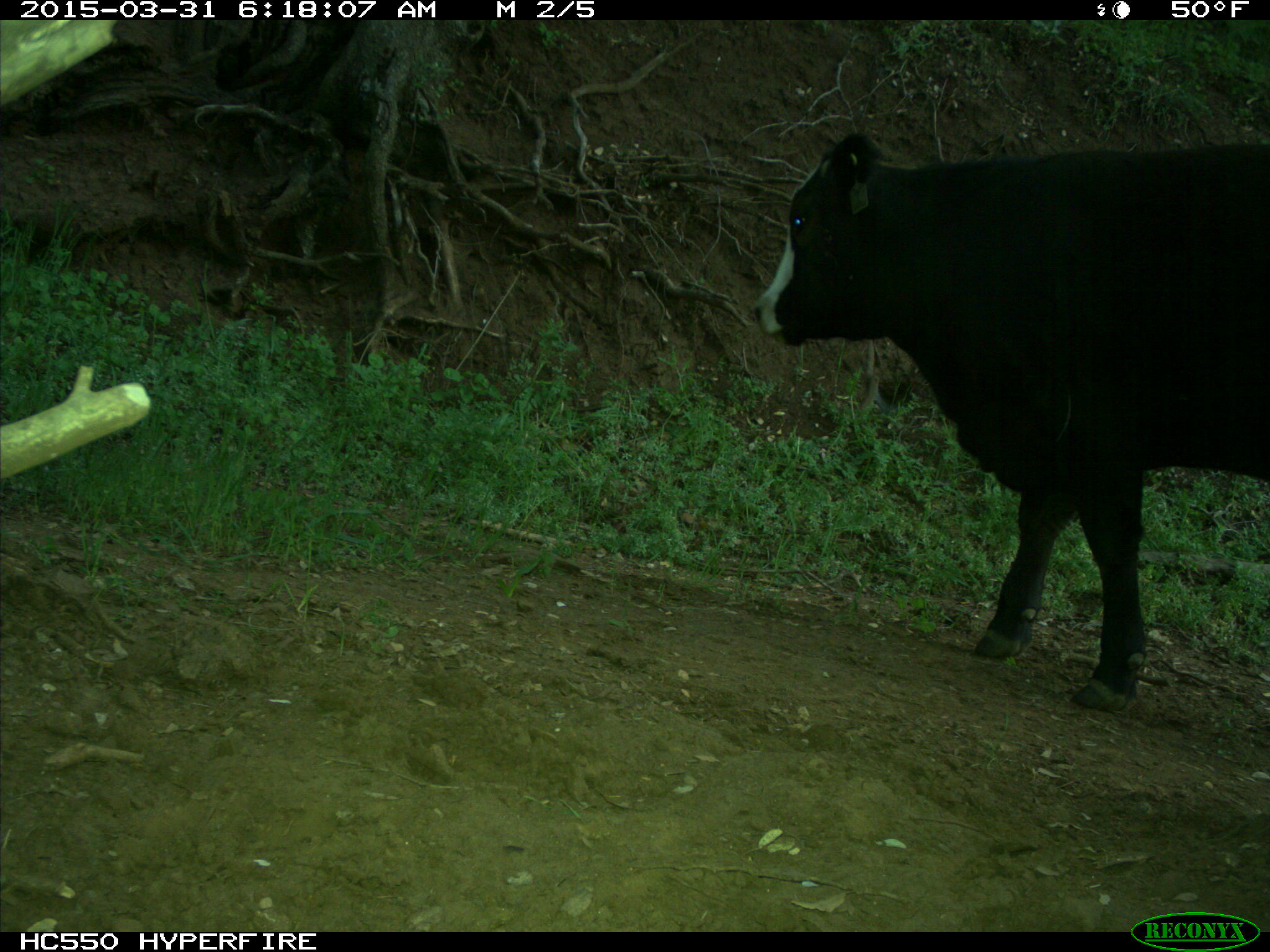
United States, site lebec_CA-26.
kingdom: Animalia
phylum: Chordata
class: Mammalia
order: Artiodactyla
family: Bovidae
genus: Bos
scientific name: Bos taurus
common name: domestic cow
Bos taurus (domestic cow).